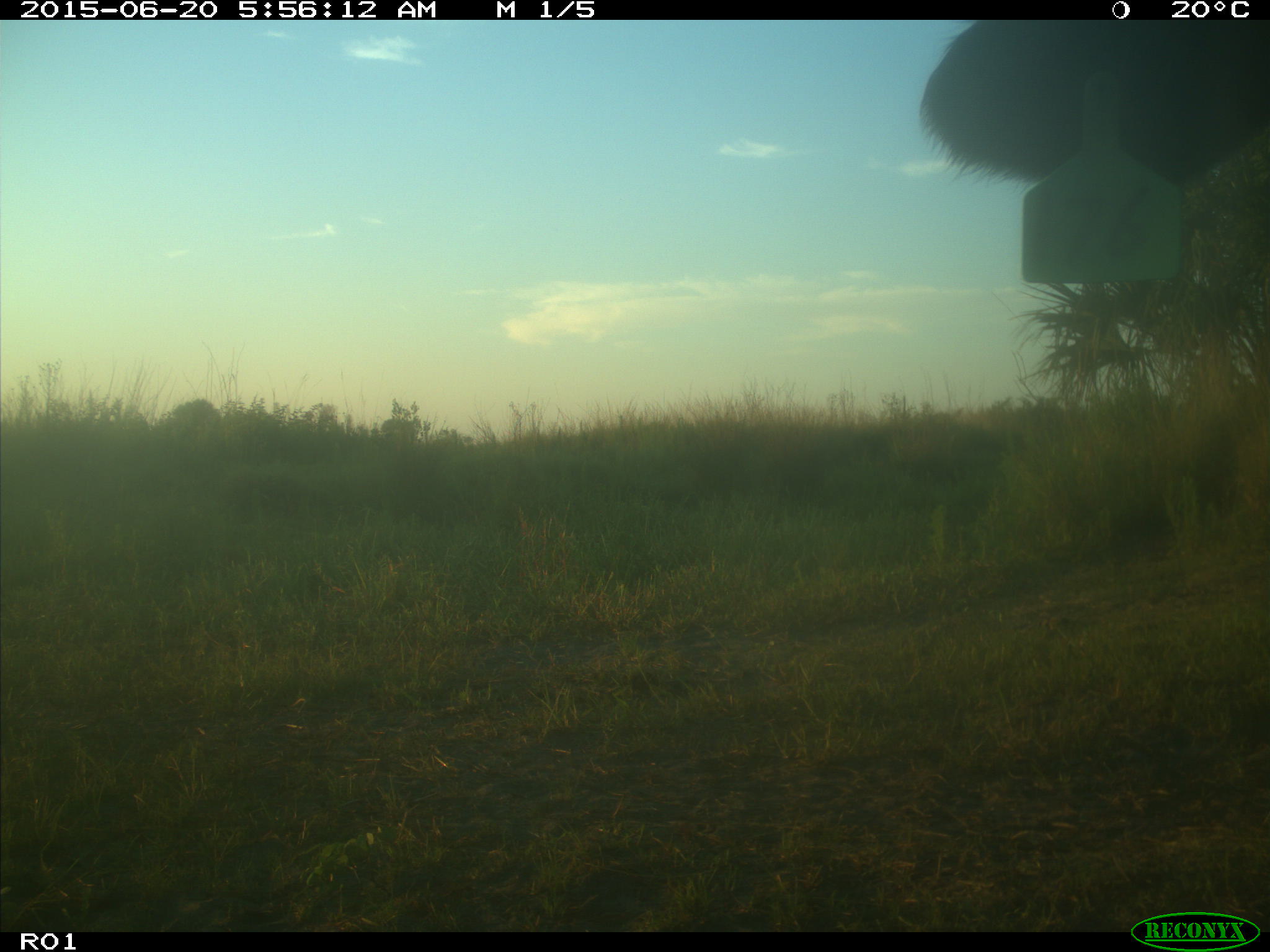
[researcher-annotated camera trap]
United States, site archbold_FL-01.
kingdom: Animalia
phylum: Chordata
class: Mammalia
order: Artiodactyla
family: Bovidae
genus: Bos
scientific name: Bos taurus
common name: domestic cow